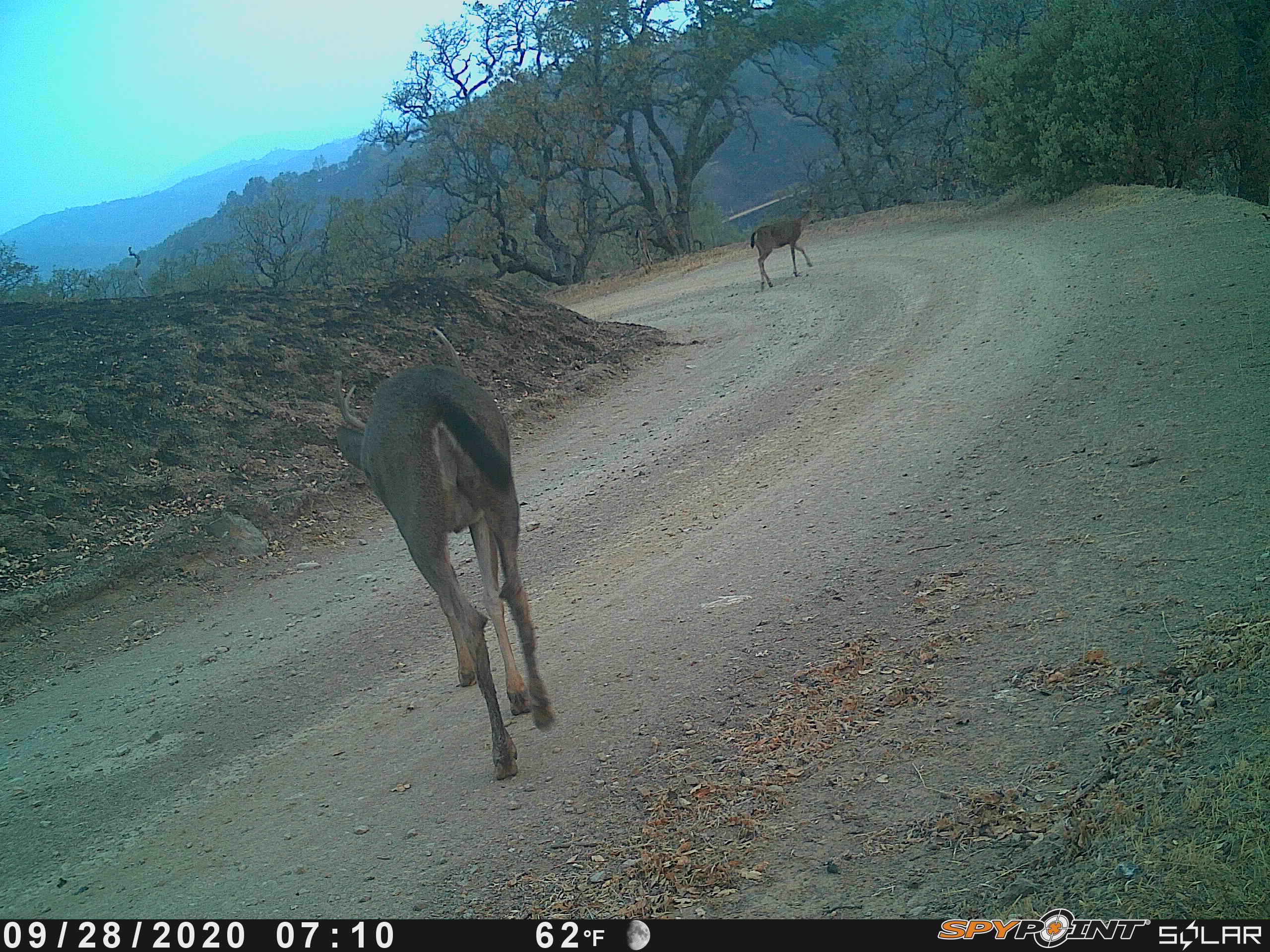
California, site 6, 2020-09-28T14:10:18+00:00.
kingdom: Animalia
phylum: Chordata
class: Mammalia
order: Artiodactyla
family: Cervidae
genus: Odocoileus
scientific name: Odocoileus hemionus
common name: mule deer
Mule deer (Odocoileus hemionus).